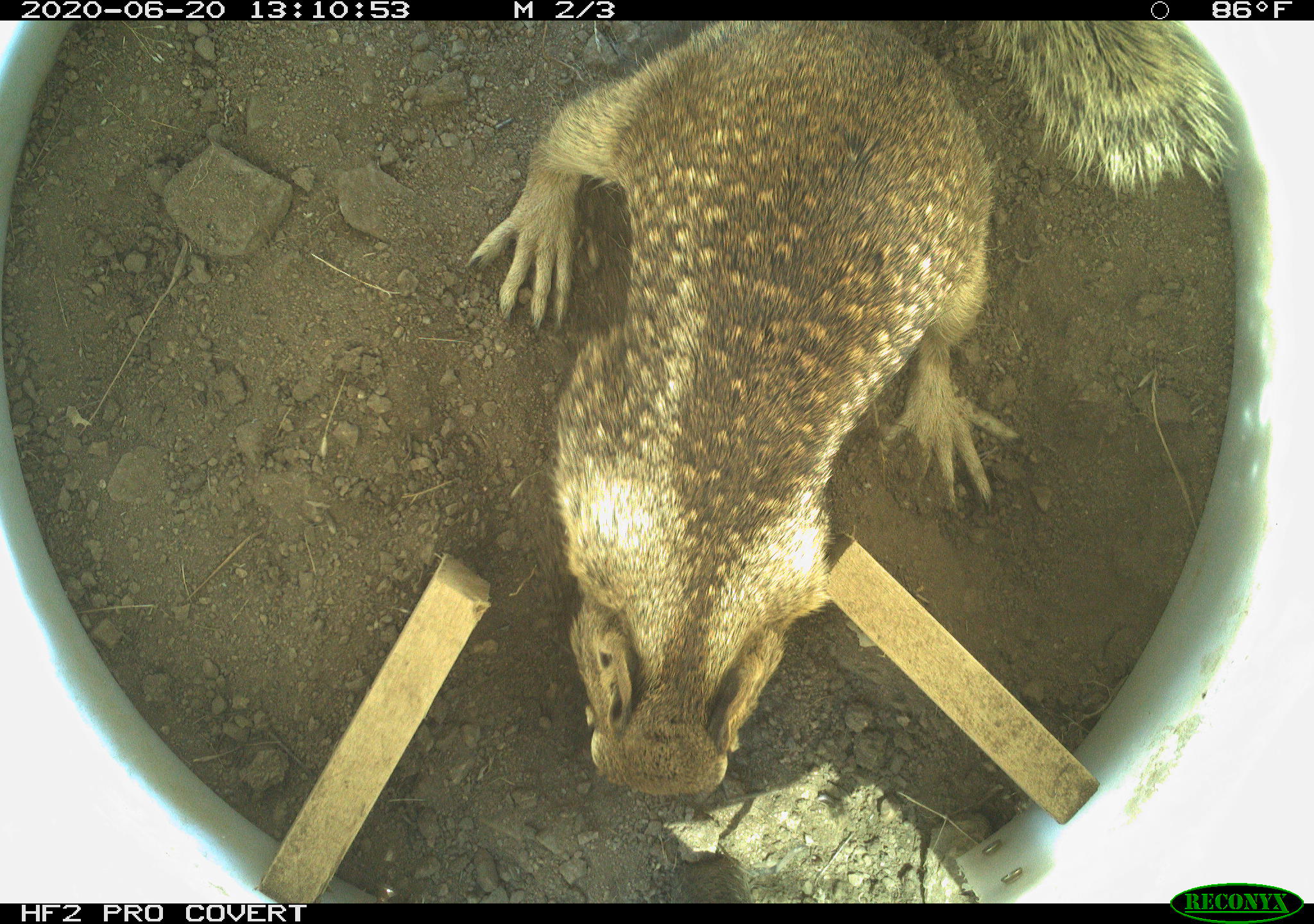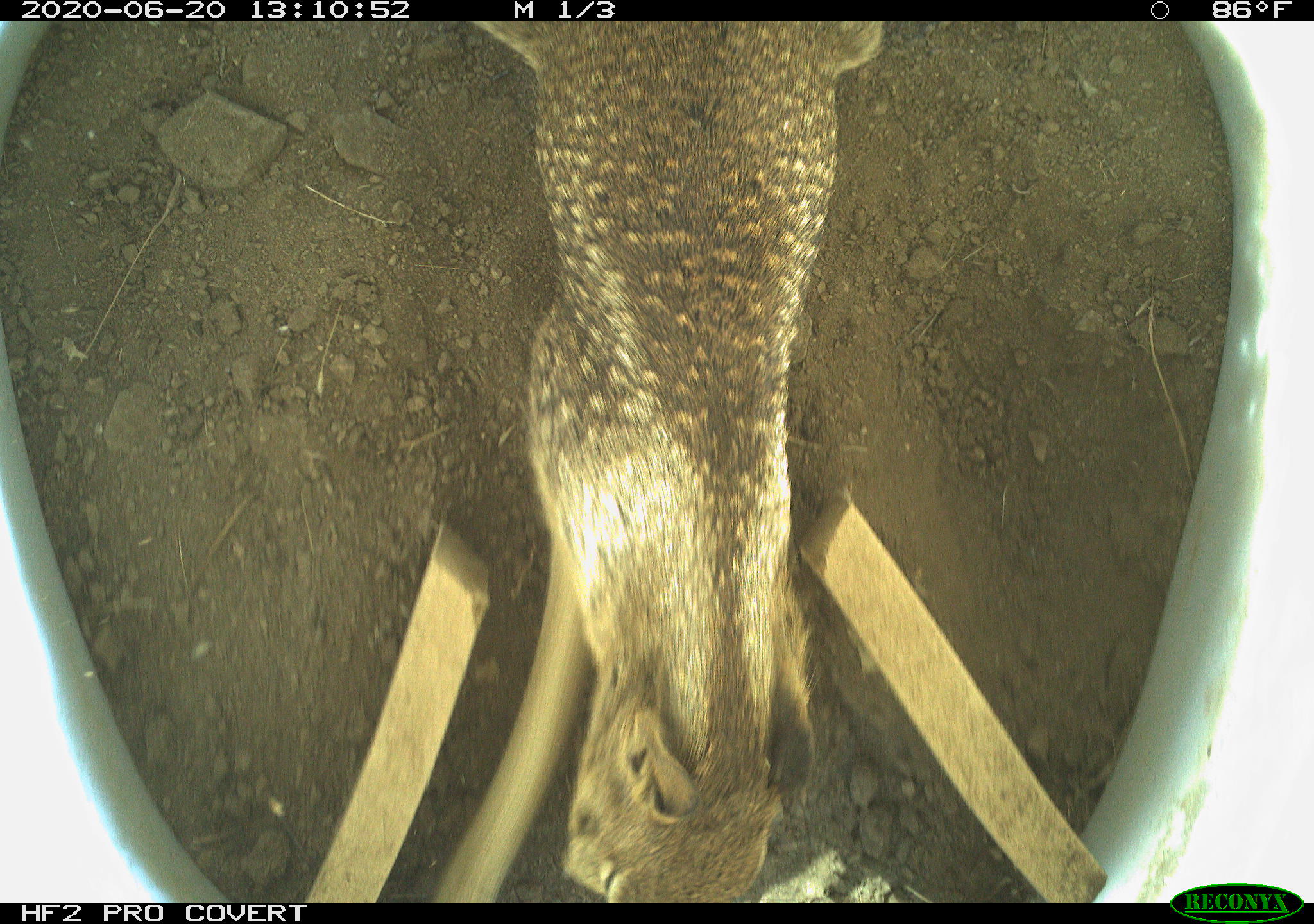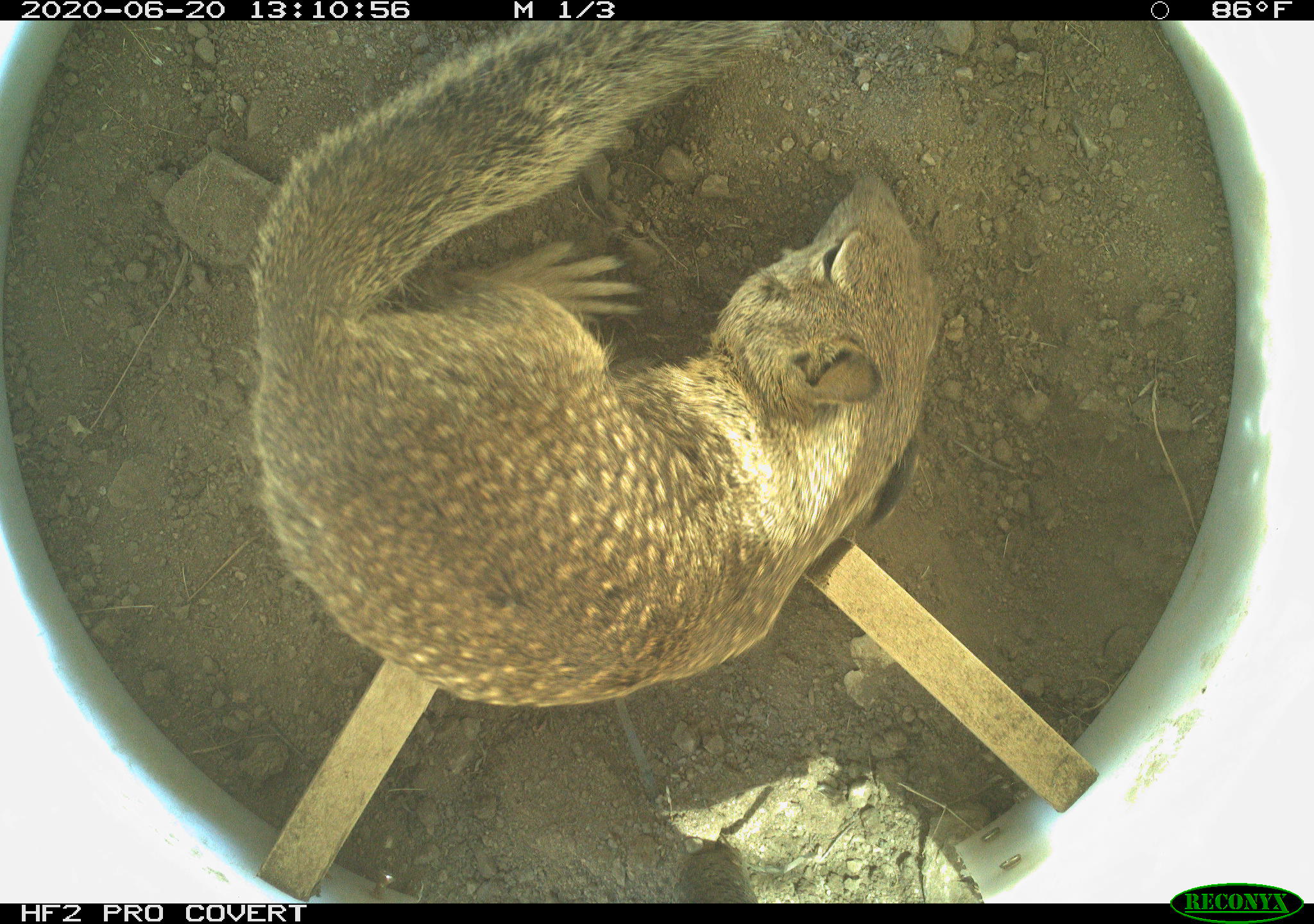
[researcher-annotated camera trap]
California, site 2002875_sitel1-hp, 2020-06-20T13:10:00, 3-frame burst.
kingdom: Animalia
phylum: Chordata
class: Mammalia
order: Rodentia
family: Sciuridae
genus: Otospermophilus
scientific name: Otospermophilus beecheyi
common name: california ground squirrel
California ground squirrel (Otospermophilus beecheyi).